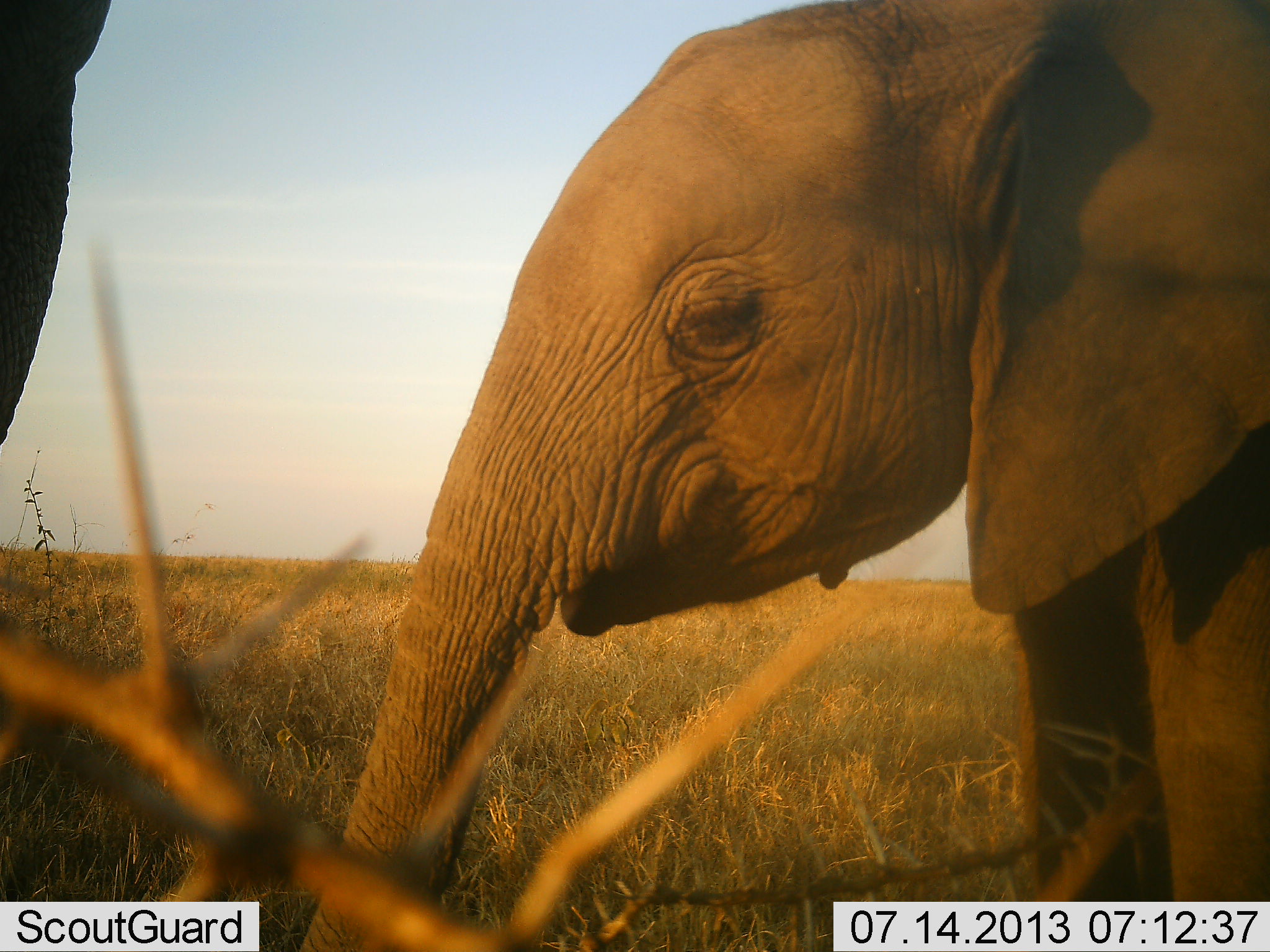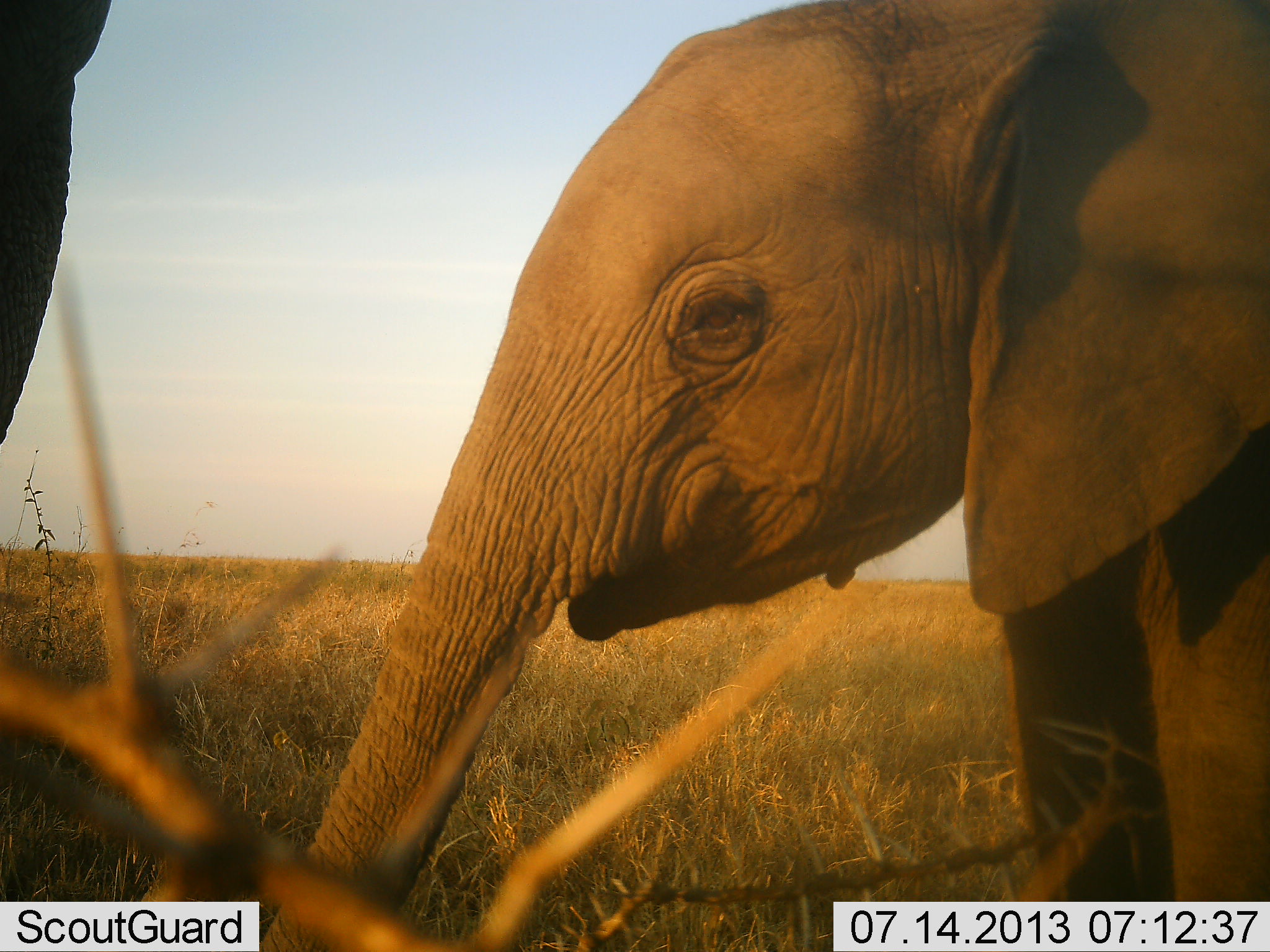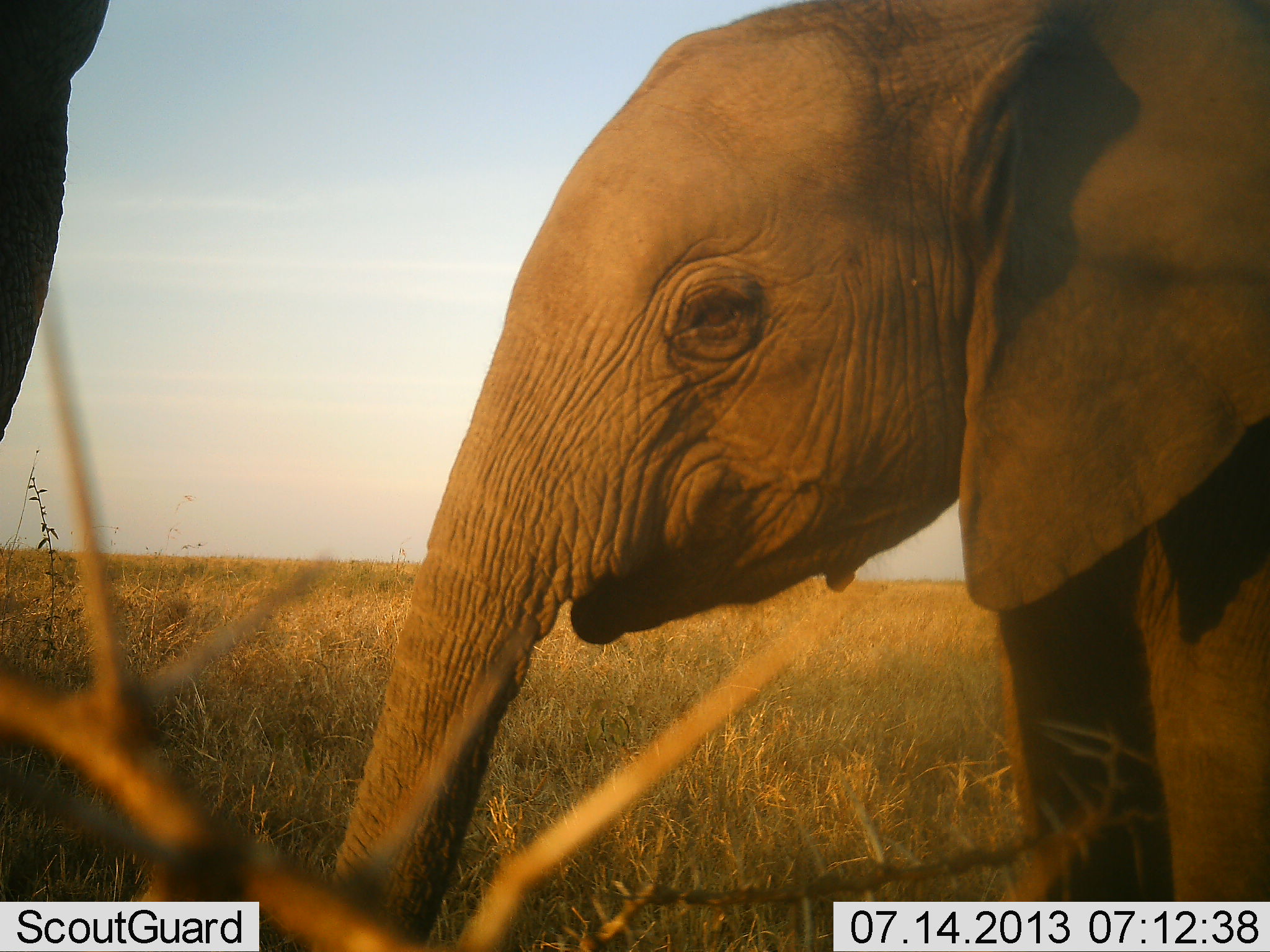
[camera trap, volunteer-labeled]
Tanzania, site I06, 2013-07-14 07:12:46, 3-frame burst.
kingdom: Animalia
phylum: Chordata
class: Mammalia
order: Proboscidea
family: Elephantidae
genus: Loxodonta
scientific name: Loxodonta africana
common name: african bush elephant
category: elephant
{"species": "elephant (african bush elephant) (Loxodonta africana)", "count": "2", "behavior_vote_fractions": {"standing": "100%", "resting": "0%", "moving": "0%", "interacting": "0%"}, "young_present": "60%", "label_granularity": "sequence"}